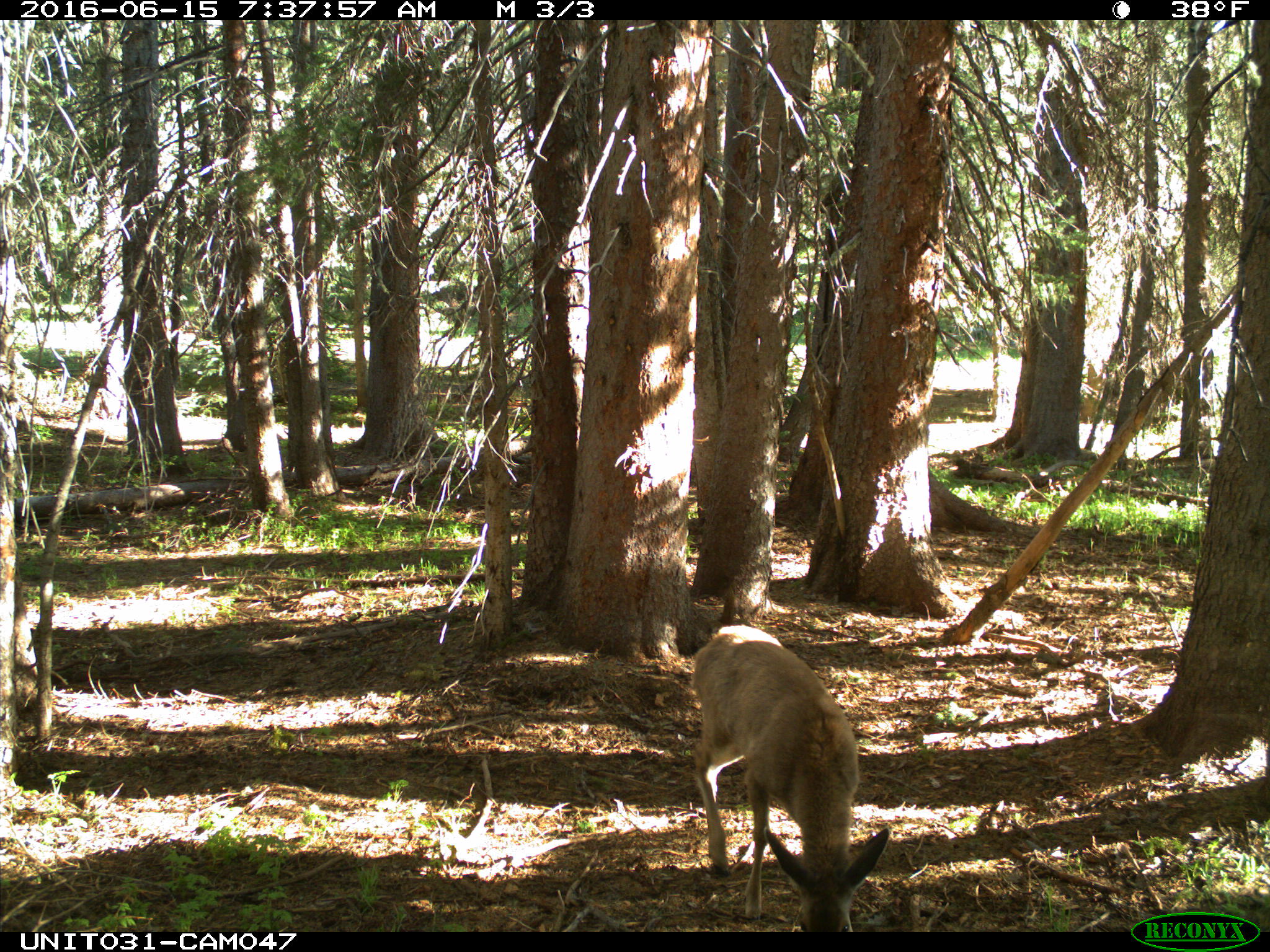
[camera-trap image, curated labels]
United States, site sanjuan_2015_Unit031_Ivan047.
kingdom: Animalia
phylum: Chordata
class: Mammalia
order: Artiodactyla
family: Cervidae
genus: Odocoileus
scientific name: Odocoileus hemionus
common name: mule deer